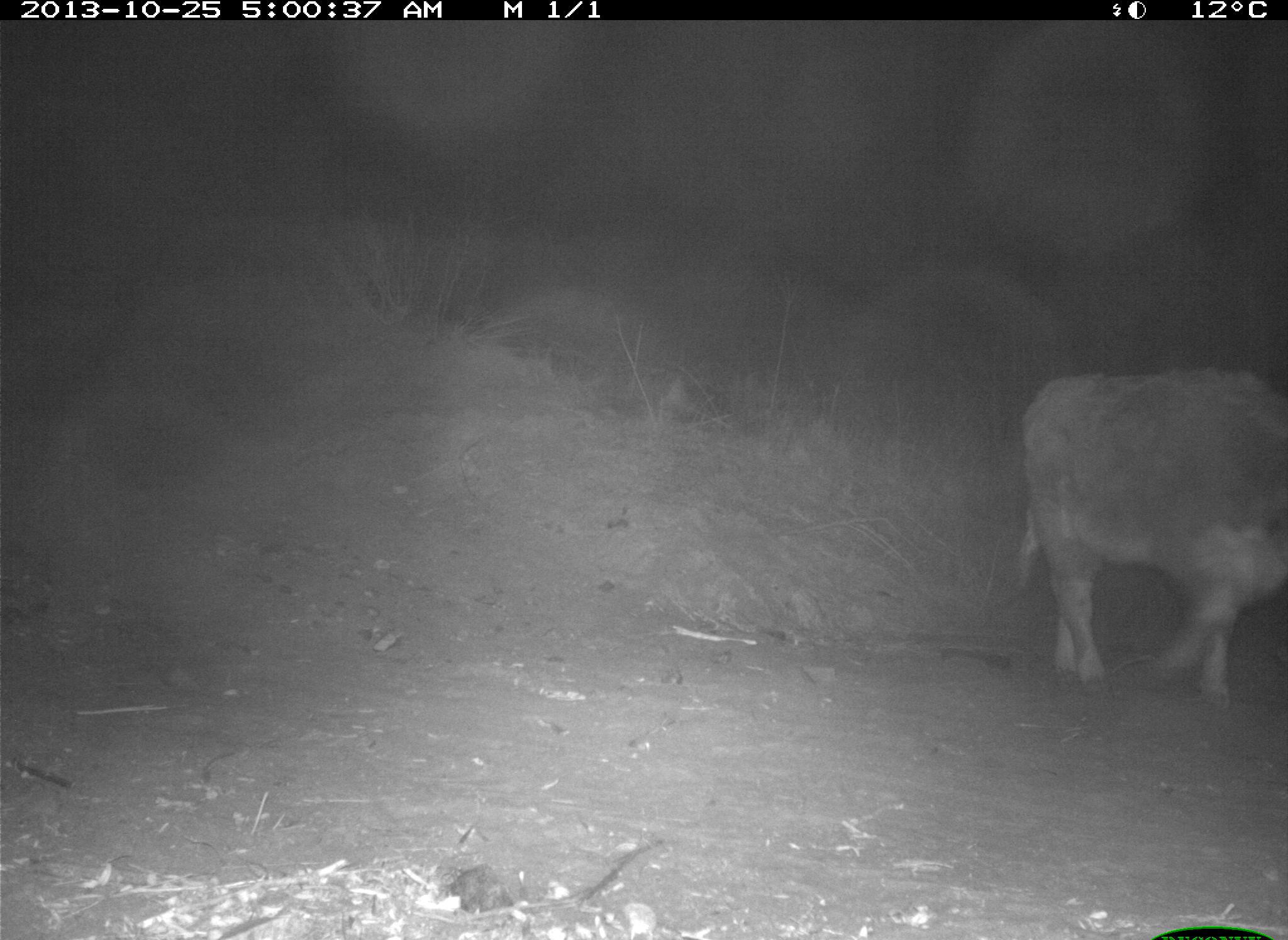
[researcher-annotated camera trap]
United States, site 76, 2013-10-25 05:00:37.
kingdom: Animalia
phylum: Chordata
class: Mammalia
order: Artiodactyla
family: Bovidae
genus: Bos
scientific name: Bos taurus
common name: cow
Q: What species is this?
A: Cow (Bos taurus).